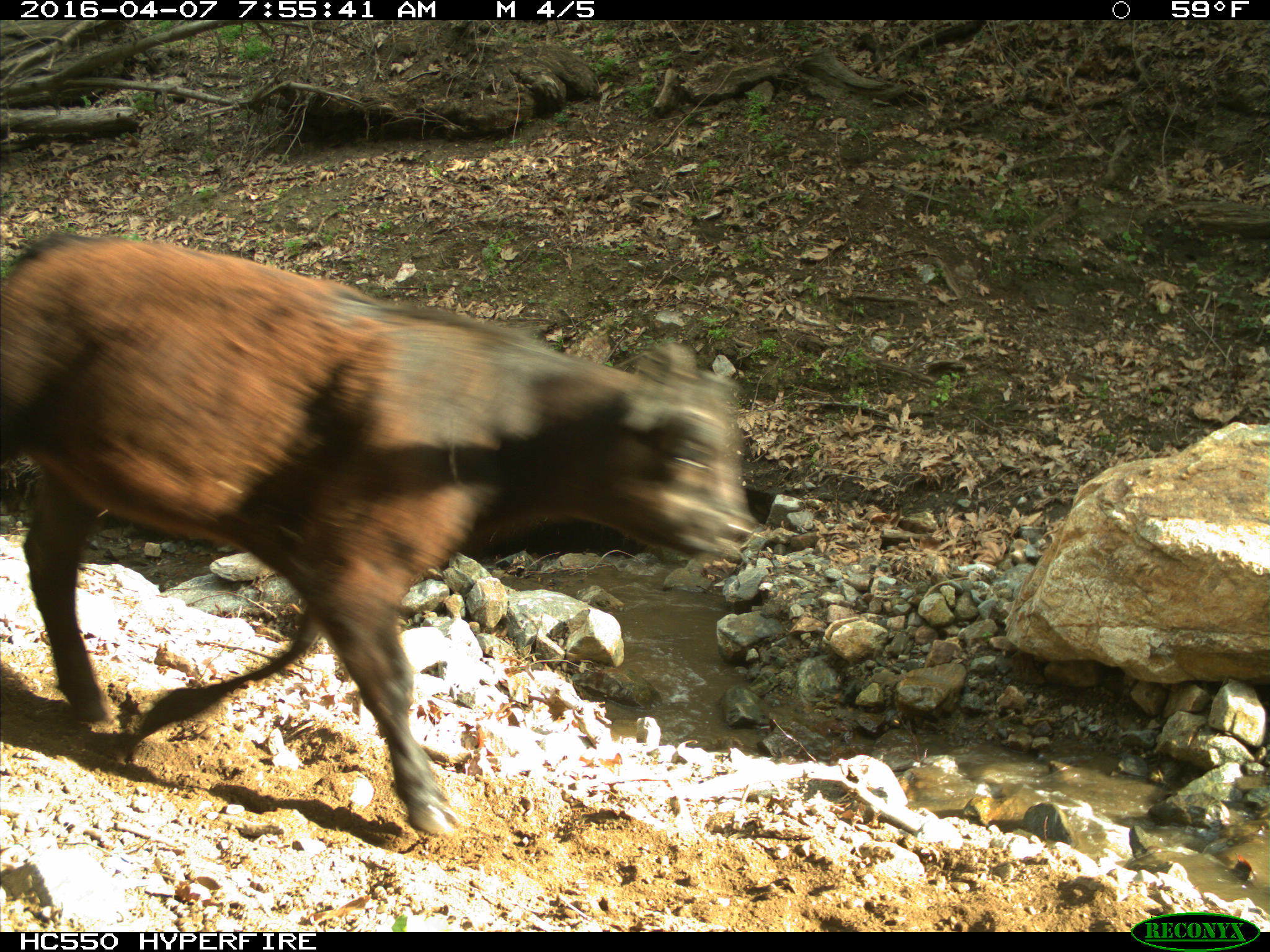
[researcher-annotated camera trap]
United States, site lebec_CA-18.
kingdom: Animalia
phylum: Chordata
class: Mammalia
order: Artiodactyla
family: Bovidae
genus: Bos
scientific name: Bos taurus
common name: domestic cow